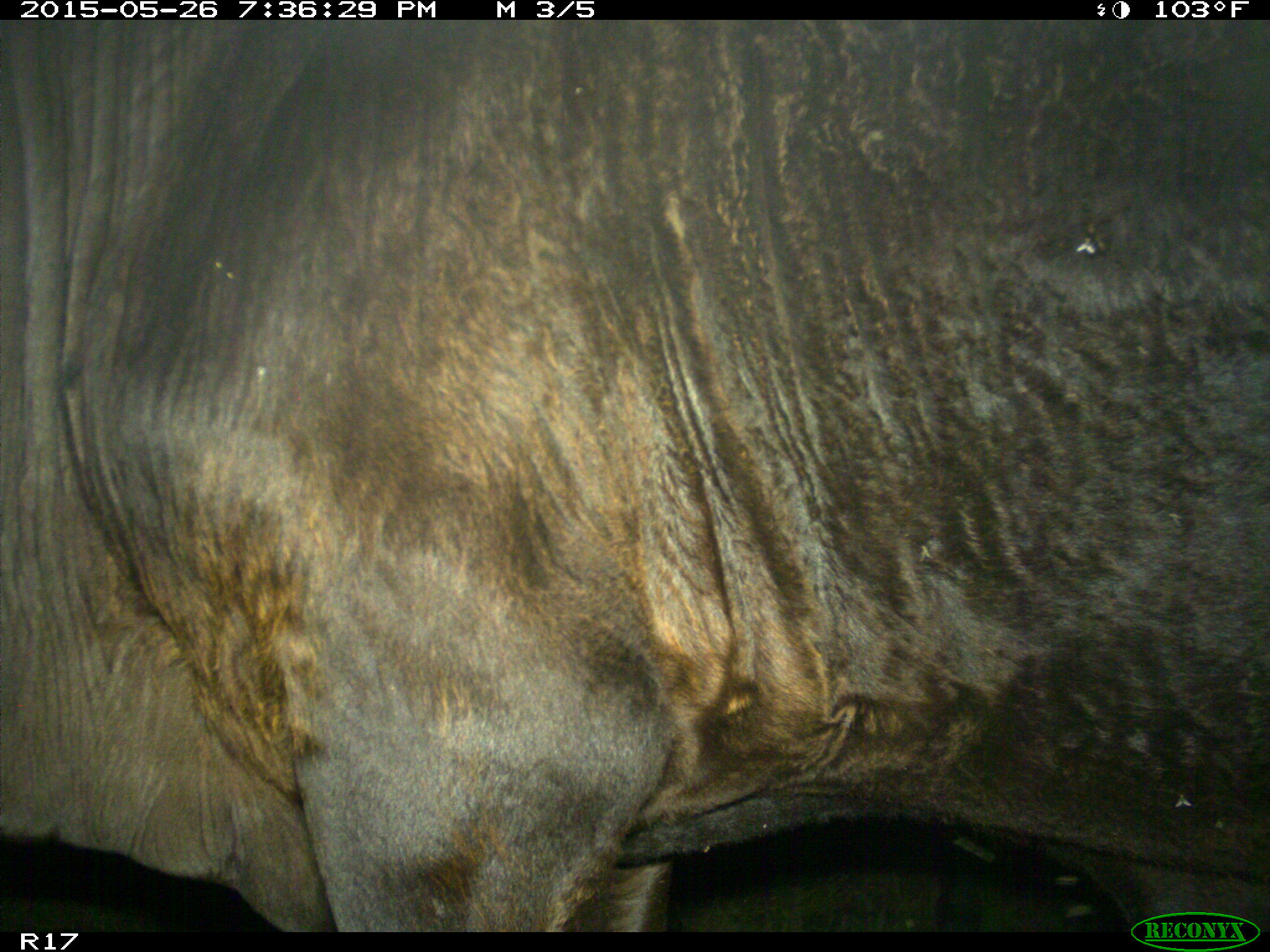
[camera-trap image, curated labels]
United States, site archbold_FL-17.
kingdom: Animalia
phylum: Chordata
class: Mammalia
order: Artiodactyla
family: Bovidae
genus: Bos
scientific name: Bos taurus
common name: domestic cow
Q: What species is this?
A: Bos taurus (domestic cow).